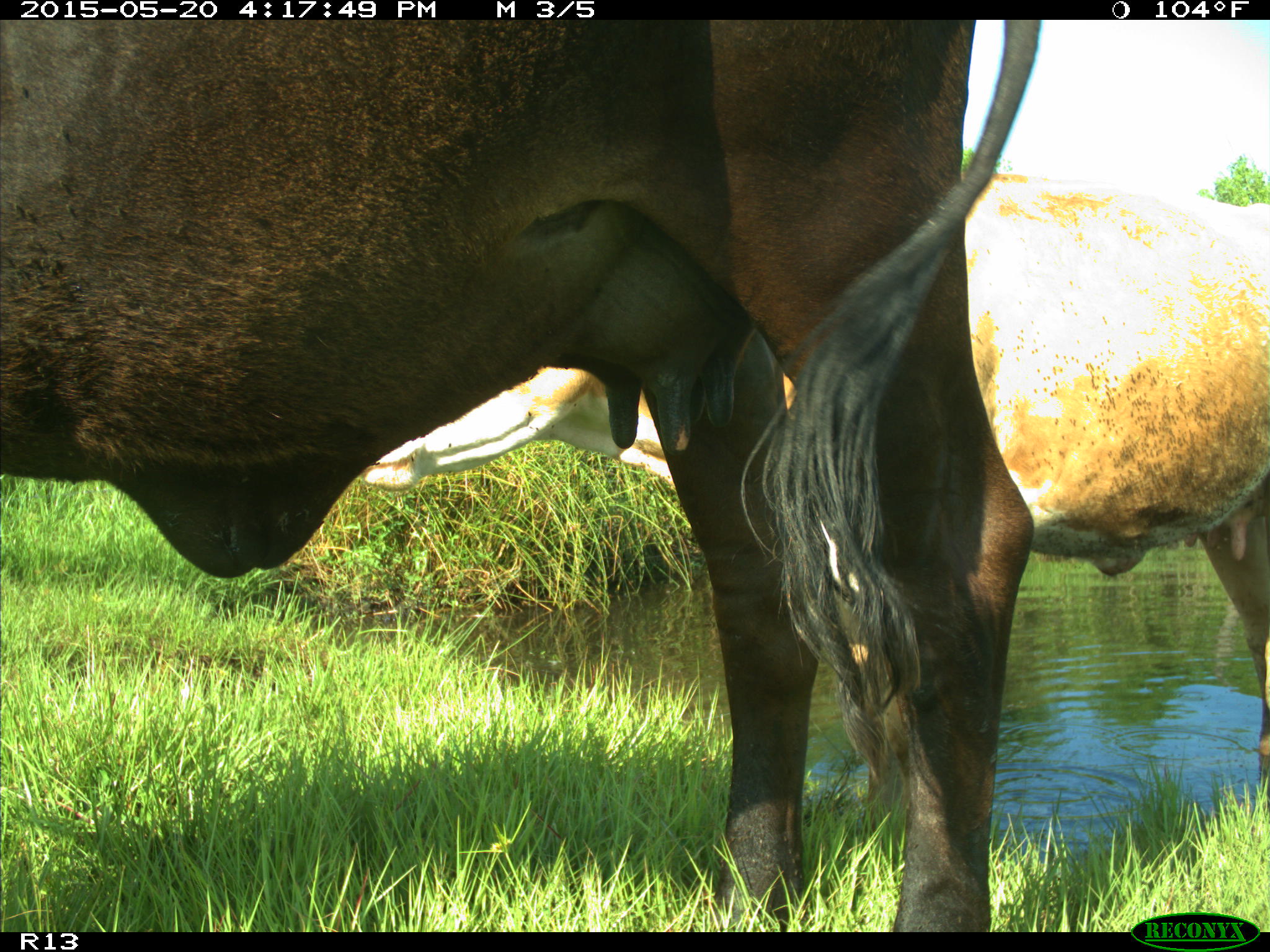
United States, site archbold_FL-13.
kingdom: Animalia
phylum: Chordata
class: Mammalia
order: Artiodactyla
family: Bovidae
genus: Bos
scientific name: Bos taurus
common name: domestic cow